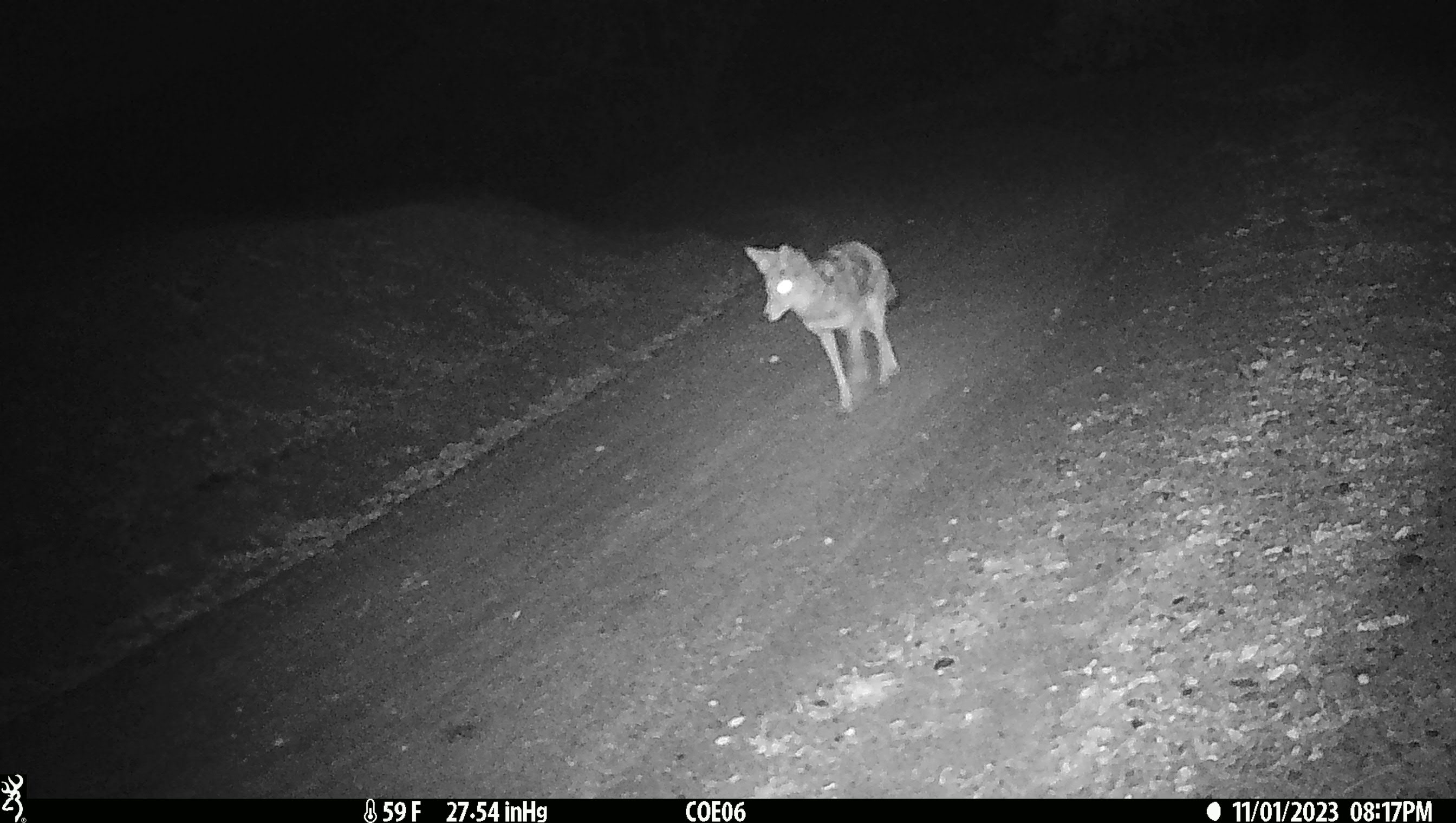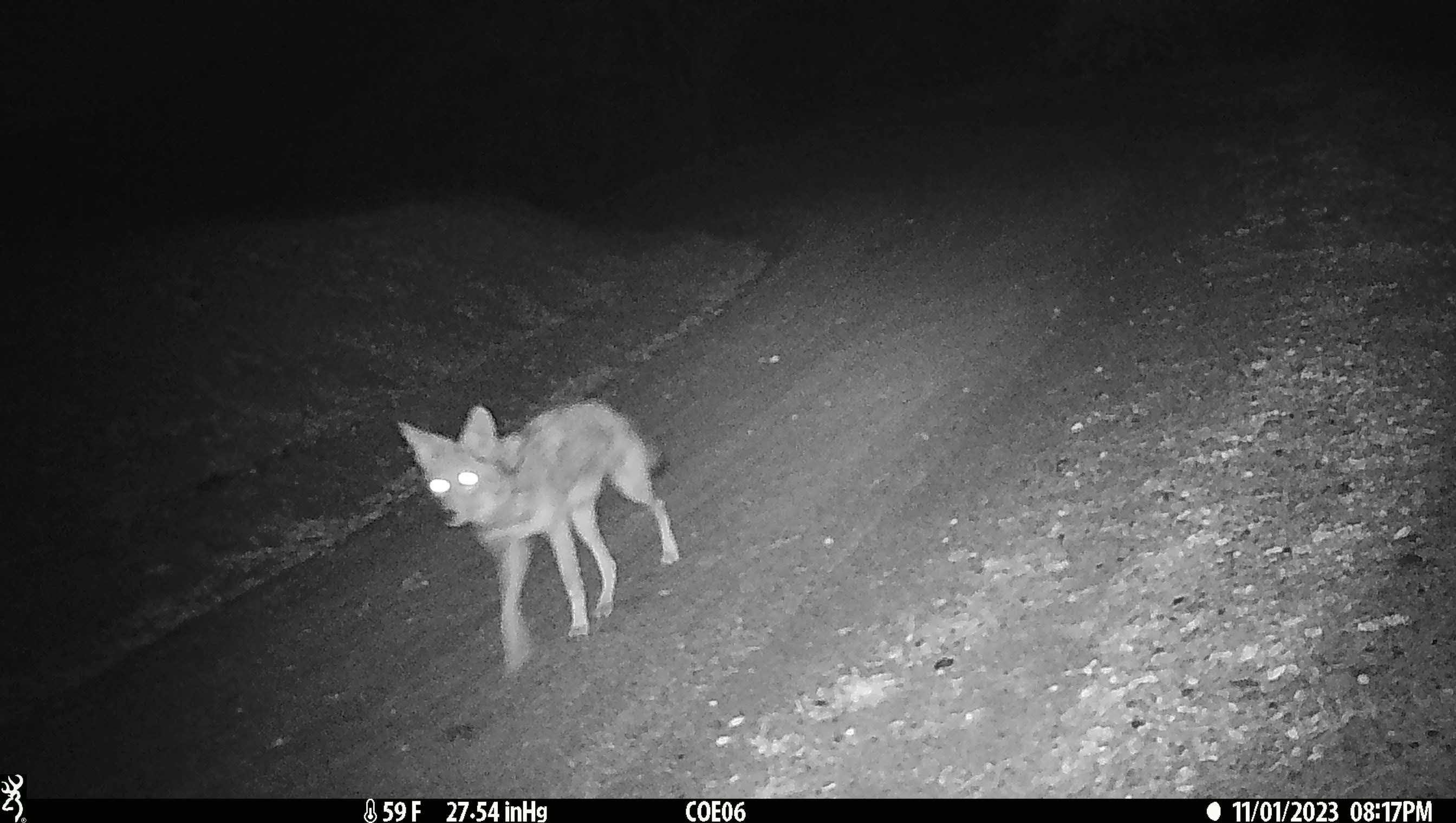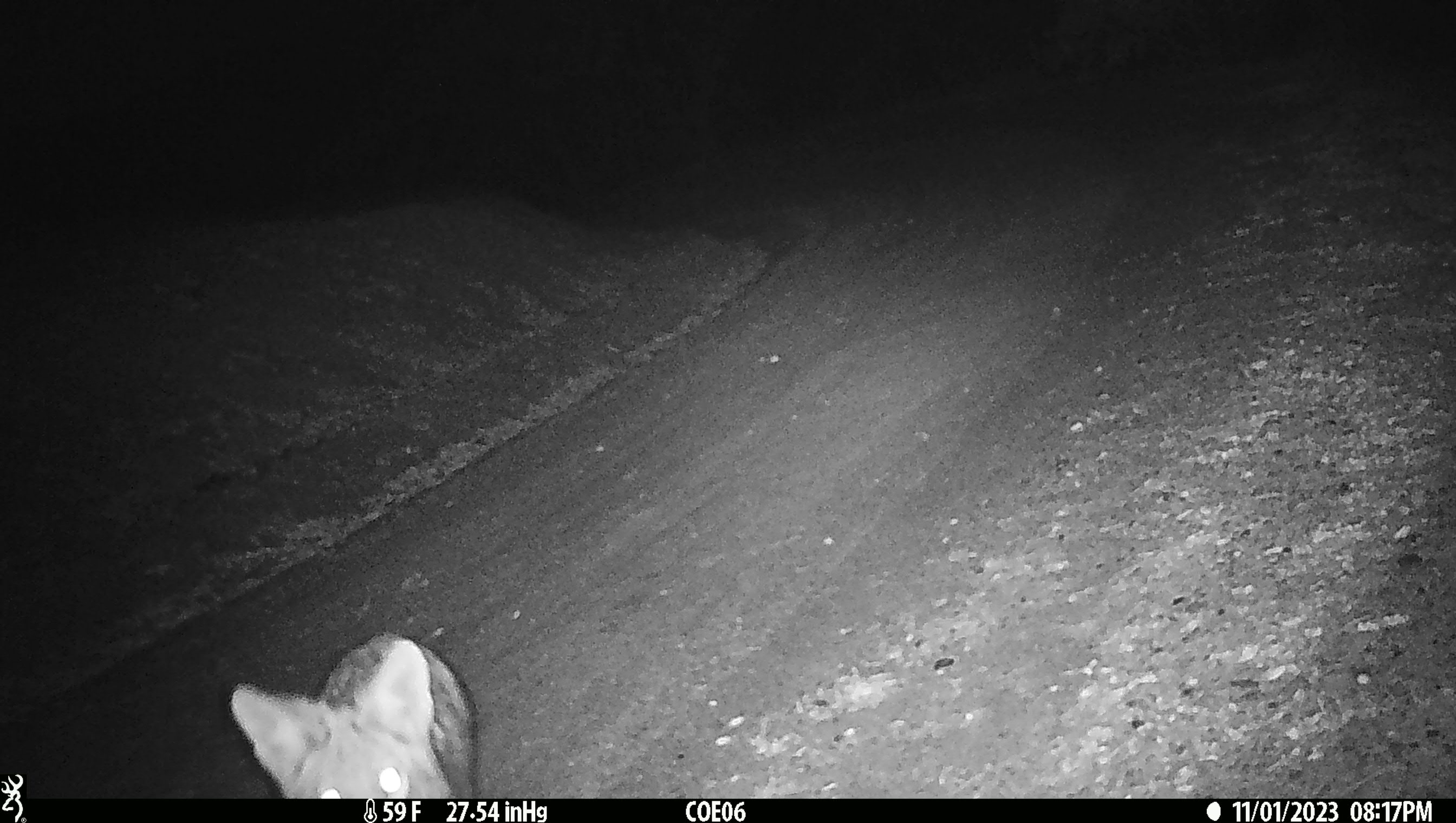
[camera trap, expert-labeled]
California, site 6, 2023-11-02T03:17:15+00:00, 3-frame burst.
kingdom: Animalia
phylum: Chordata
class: Mammalia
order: Carnivora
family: Canidae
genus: Canis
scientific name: Canis latrans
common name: coyote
Coyote (Canis latrans).